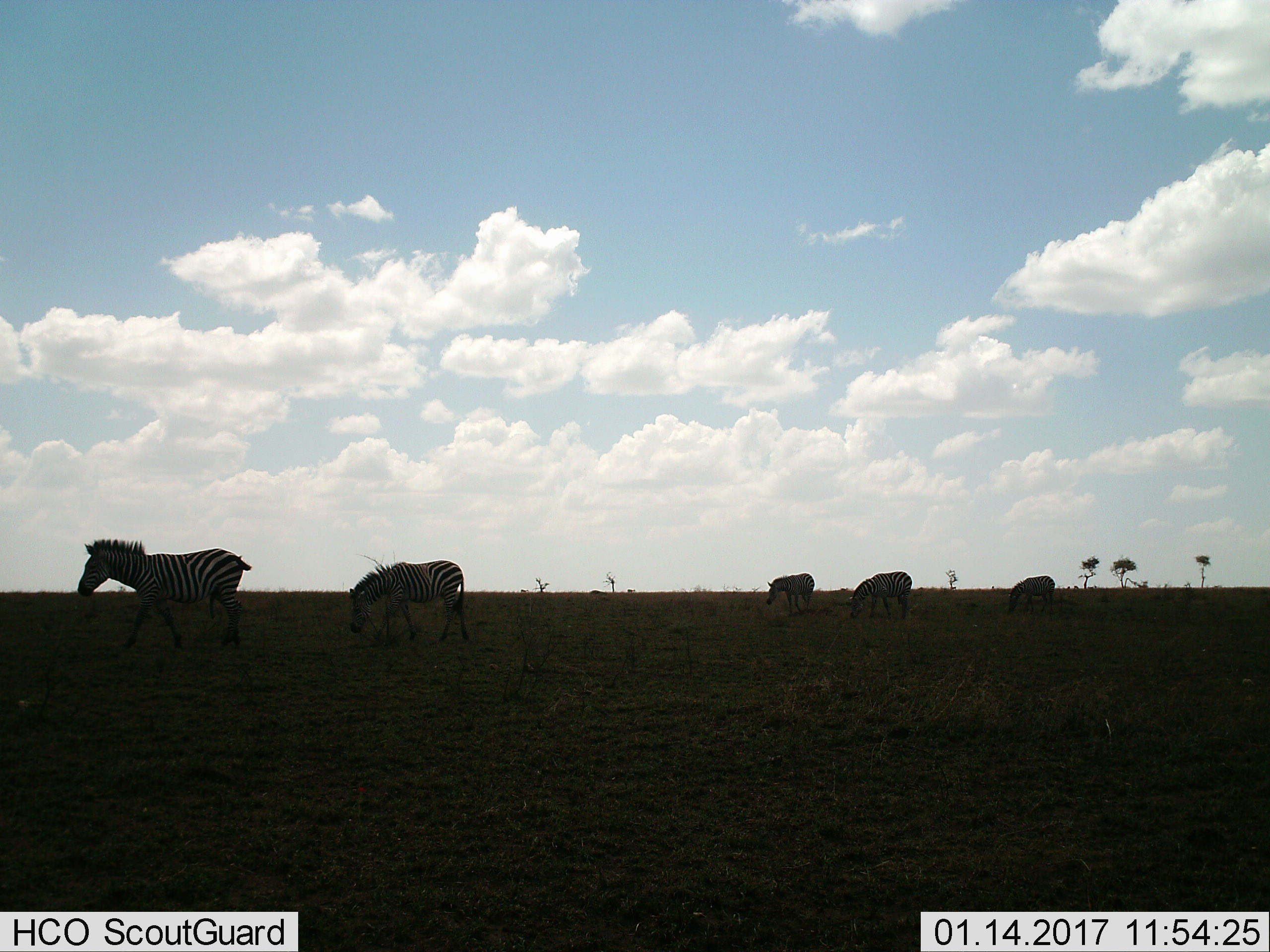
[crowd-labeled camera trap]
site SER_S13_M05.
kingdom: Animalia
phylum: Chordata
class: Mammalia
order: Perissodactyla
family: Equidae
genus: Equus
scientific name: Equus quagga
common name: plains zebra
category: zebraplains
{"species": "zebraplains (plains zebra) (Equus quagga)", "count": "5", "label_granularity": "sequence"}